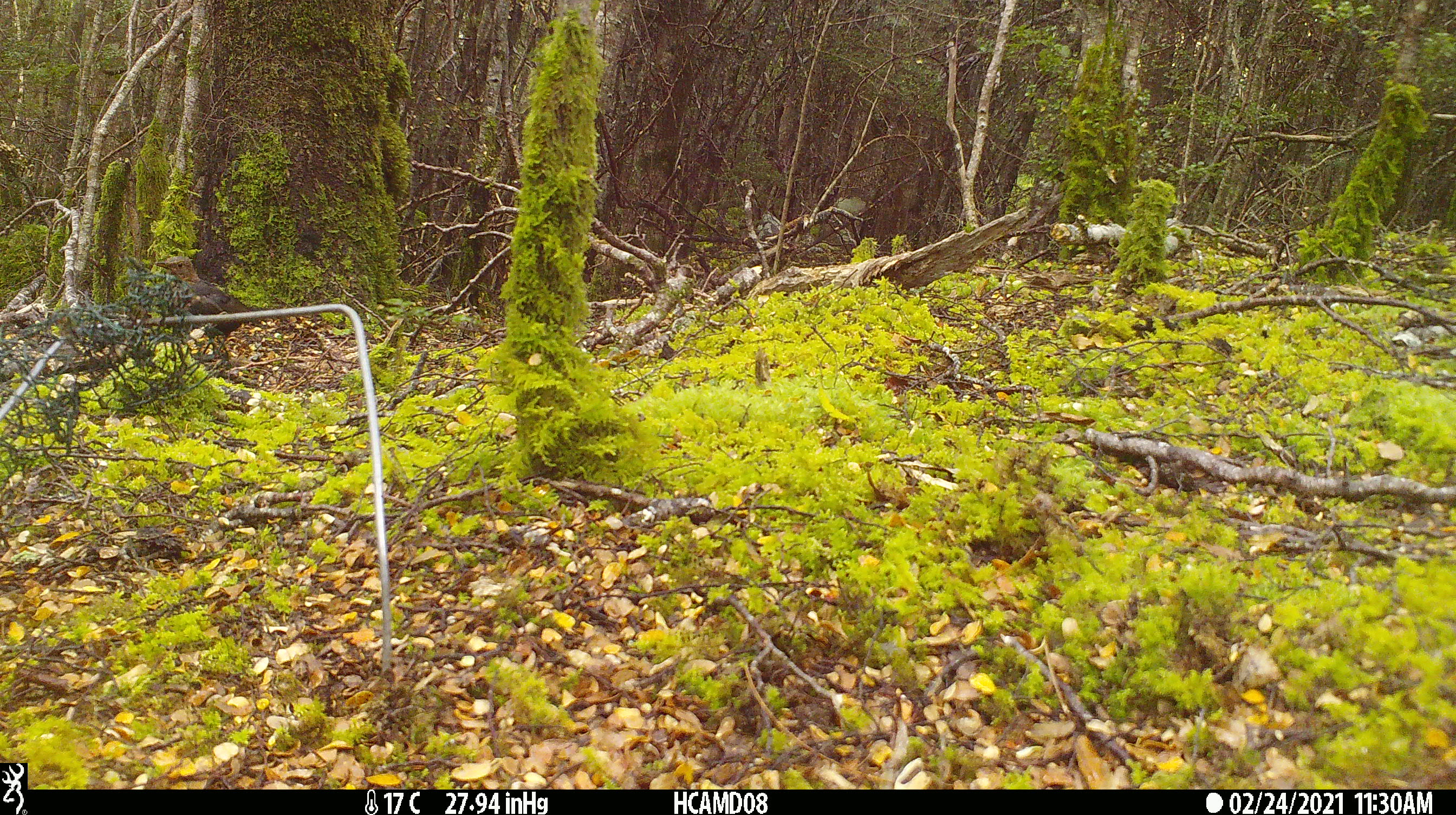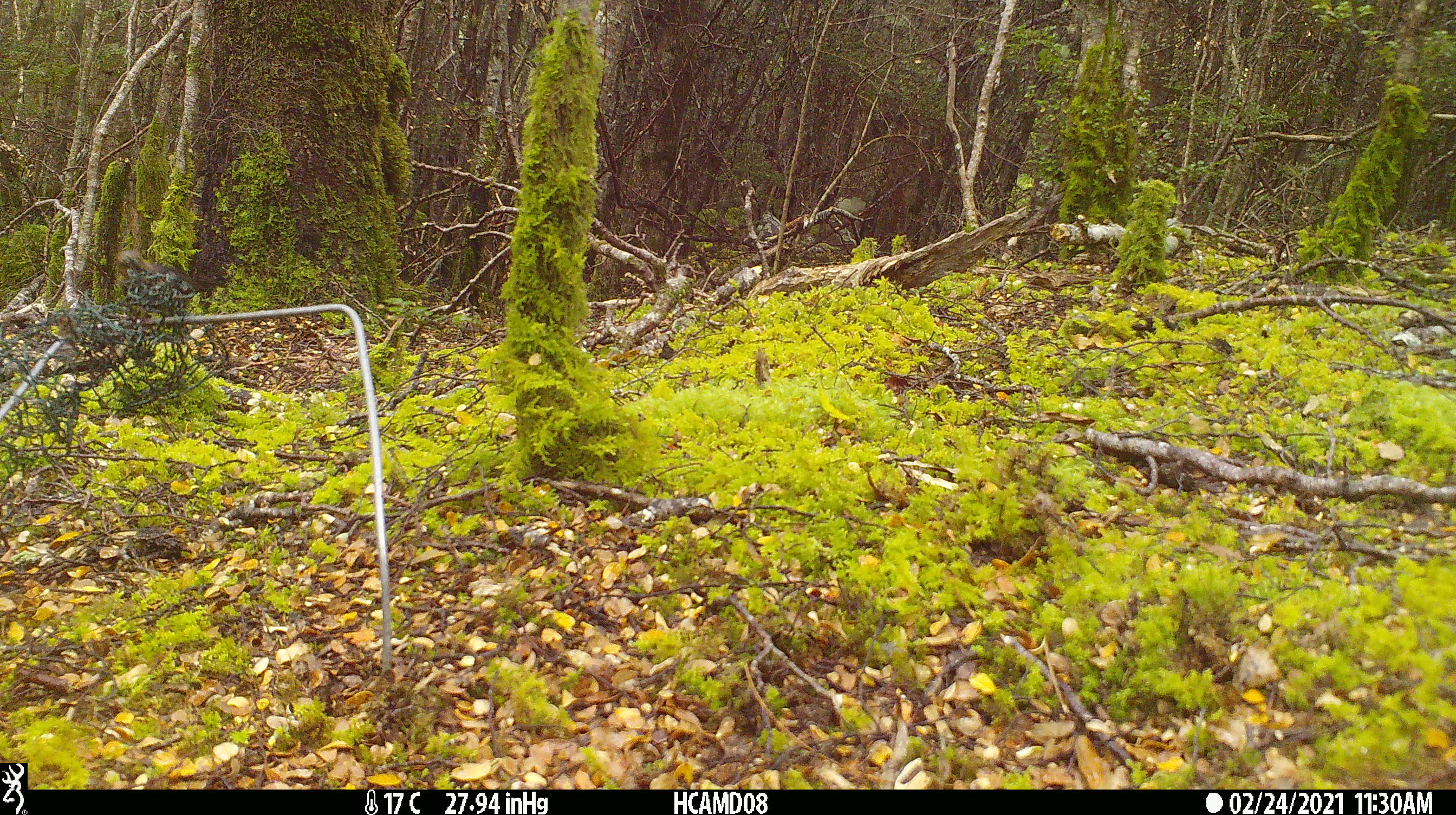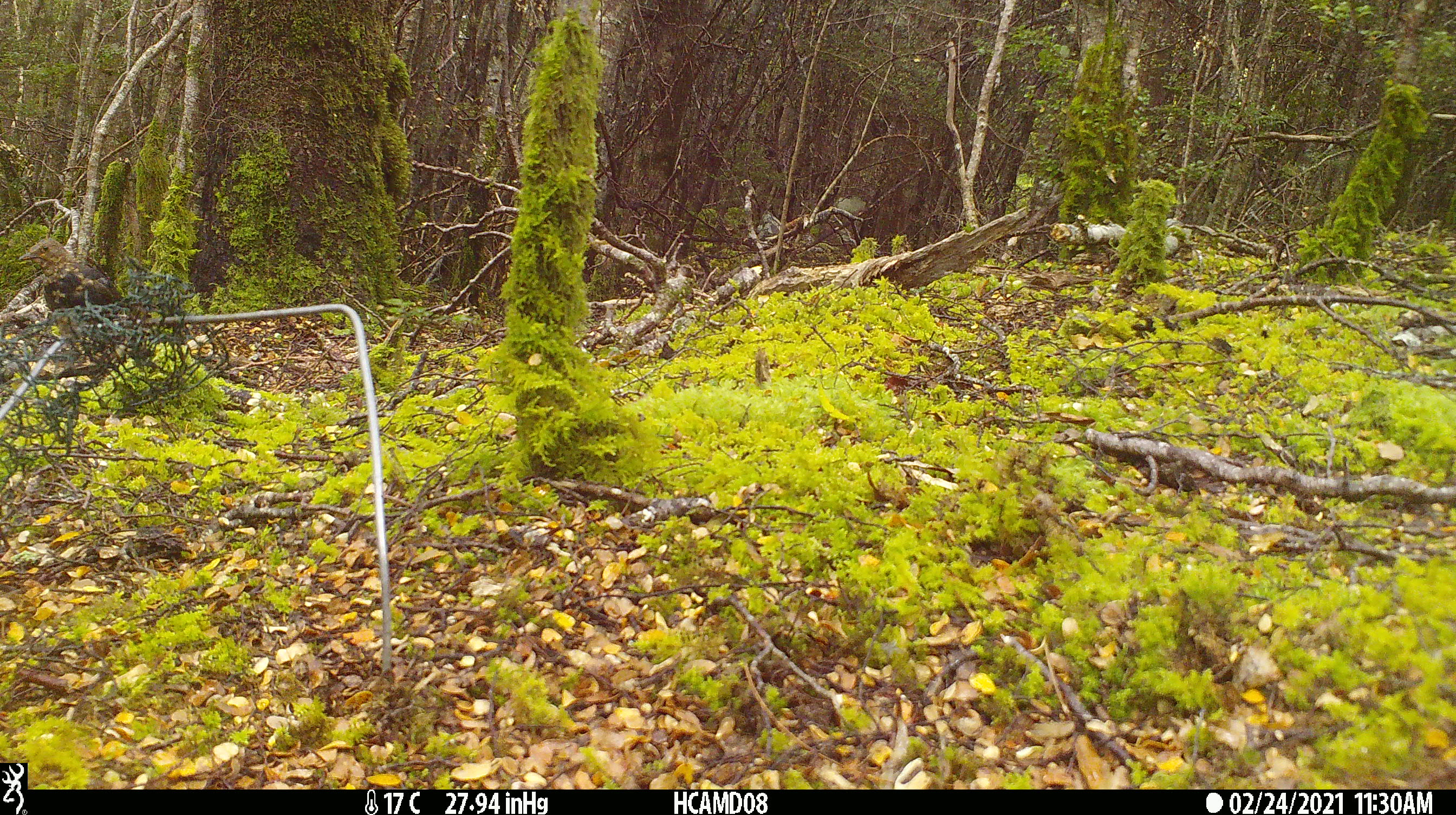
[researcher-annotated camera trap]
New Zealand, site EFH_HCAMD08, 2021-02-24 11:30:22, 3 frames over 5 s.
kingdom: Animalia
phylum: Chordata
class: Aves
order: Passeriformes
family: Turdidae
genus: Turdus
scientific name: Turdus merula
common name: eurasian blackbird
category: blackbird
Blackbird (eurasian blackbird) (Turdus merula).